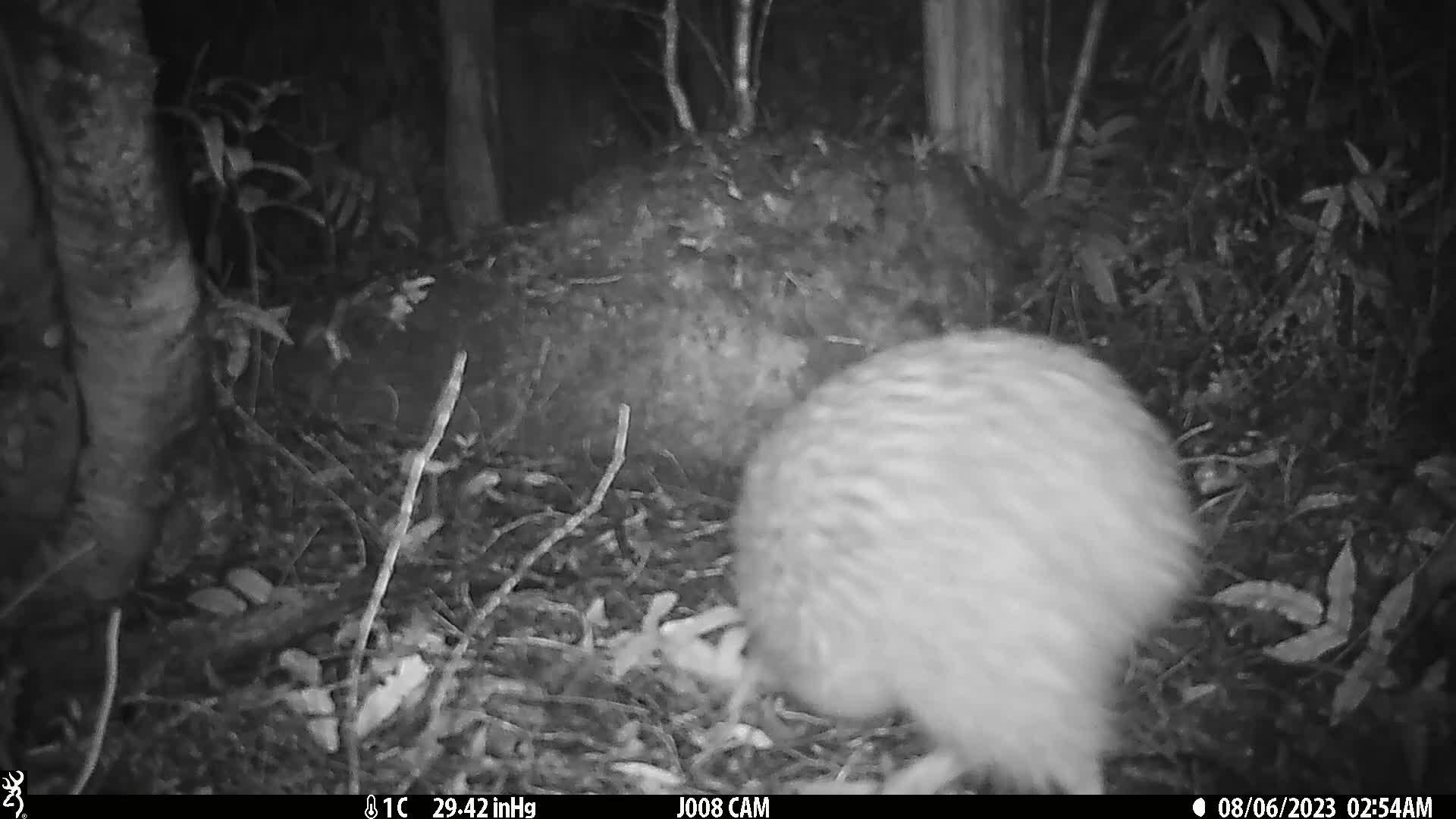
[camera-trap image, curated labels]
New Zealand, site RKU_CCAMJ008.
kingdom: Animalia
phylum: Chordata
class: Aves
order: Apterygiformes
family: Apterygidae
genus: Apteryx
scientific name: Apteryx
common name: kiwi